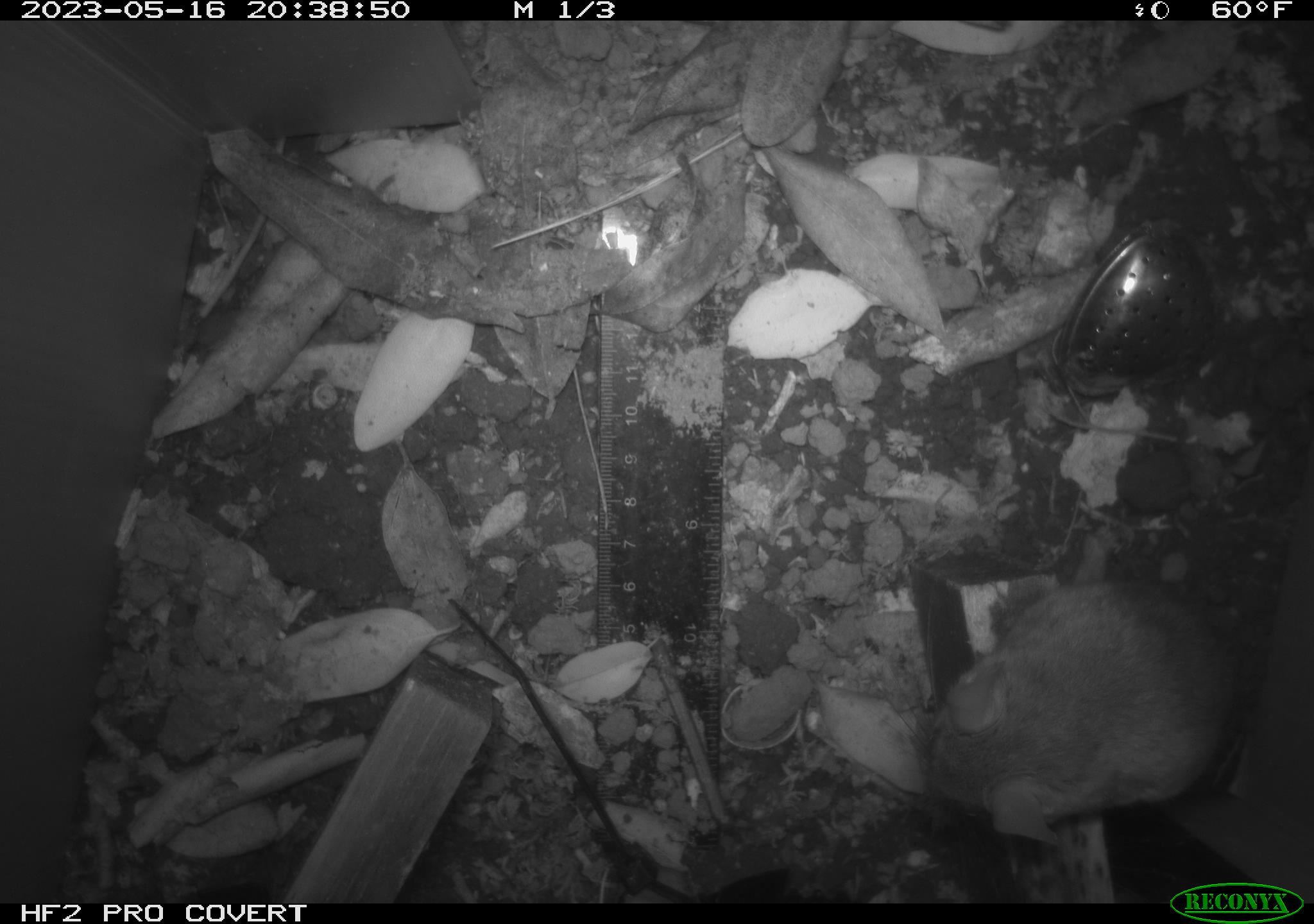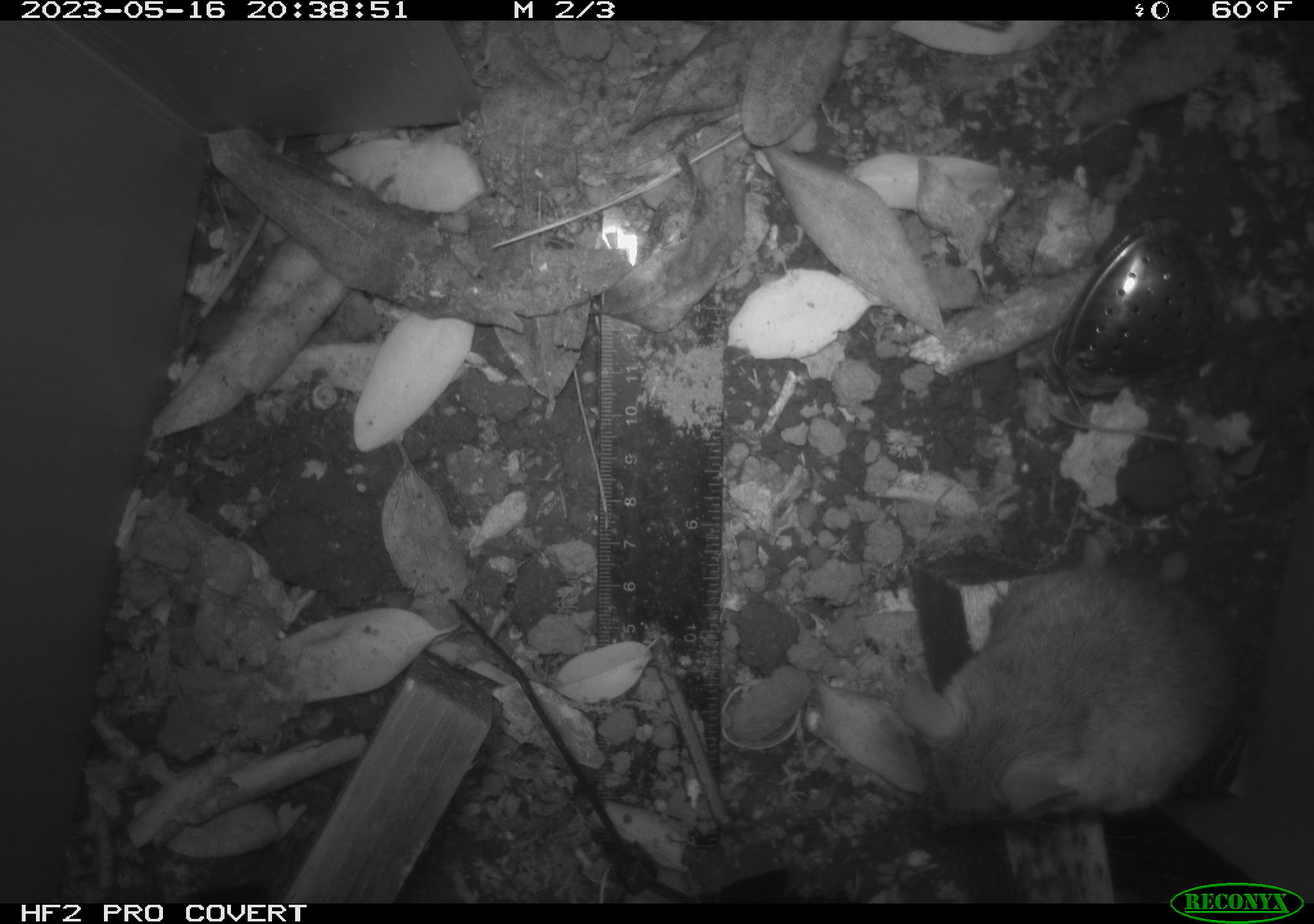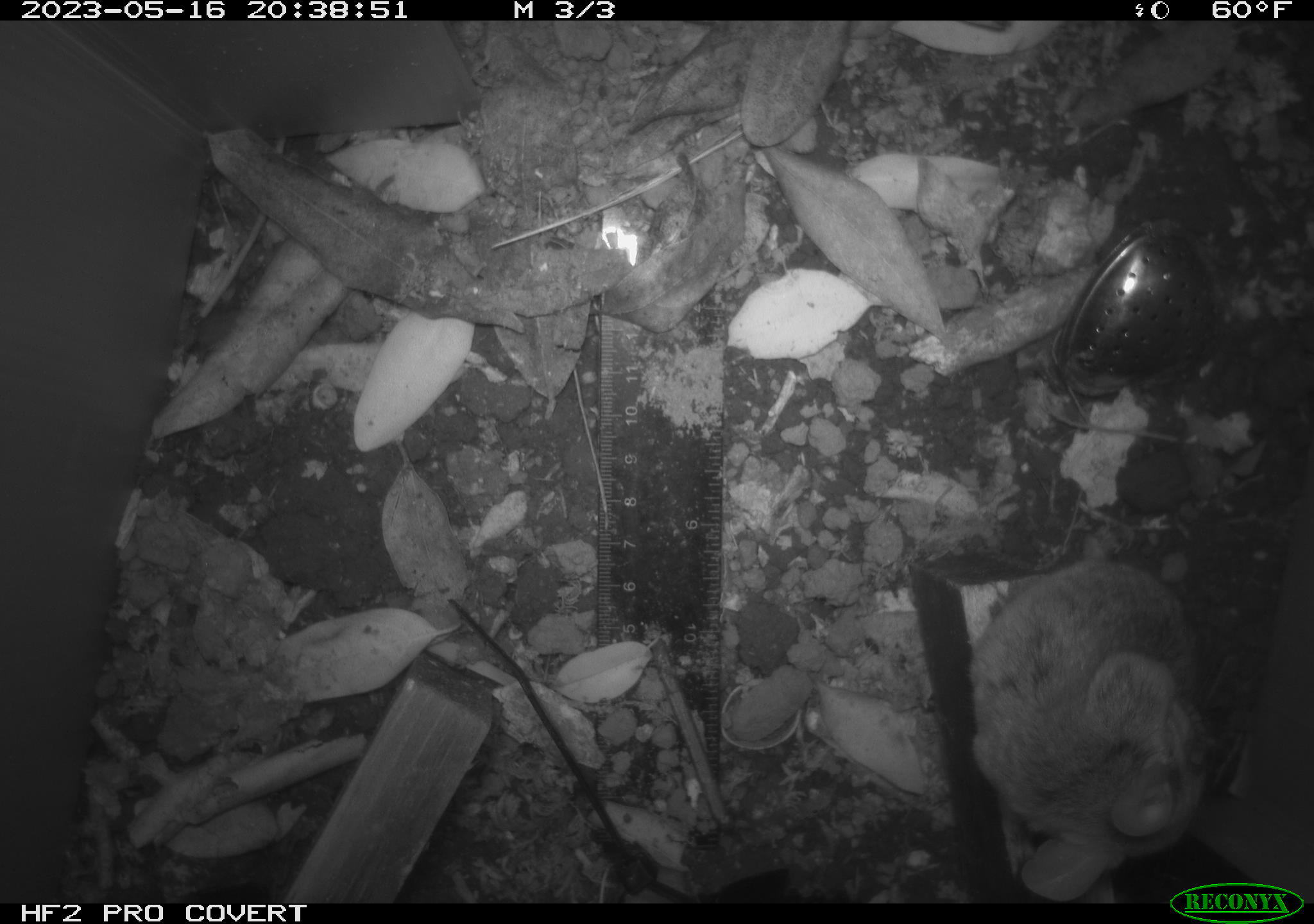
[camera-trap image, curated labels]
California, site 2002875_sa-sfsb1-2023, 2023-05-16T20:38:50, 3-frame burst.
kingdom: Animalia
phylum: Chordata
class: Mammalia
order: Rodentia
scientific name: Rodentia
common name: mouse species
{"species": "mouse species (Rodentia)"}